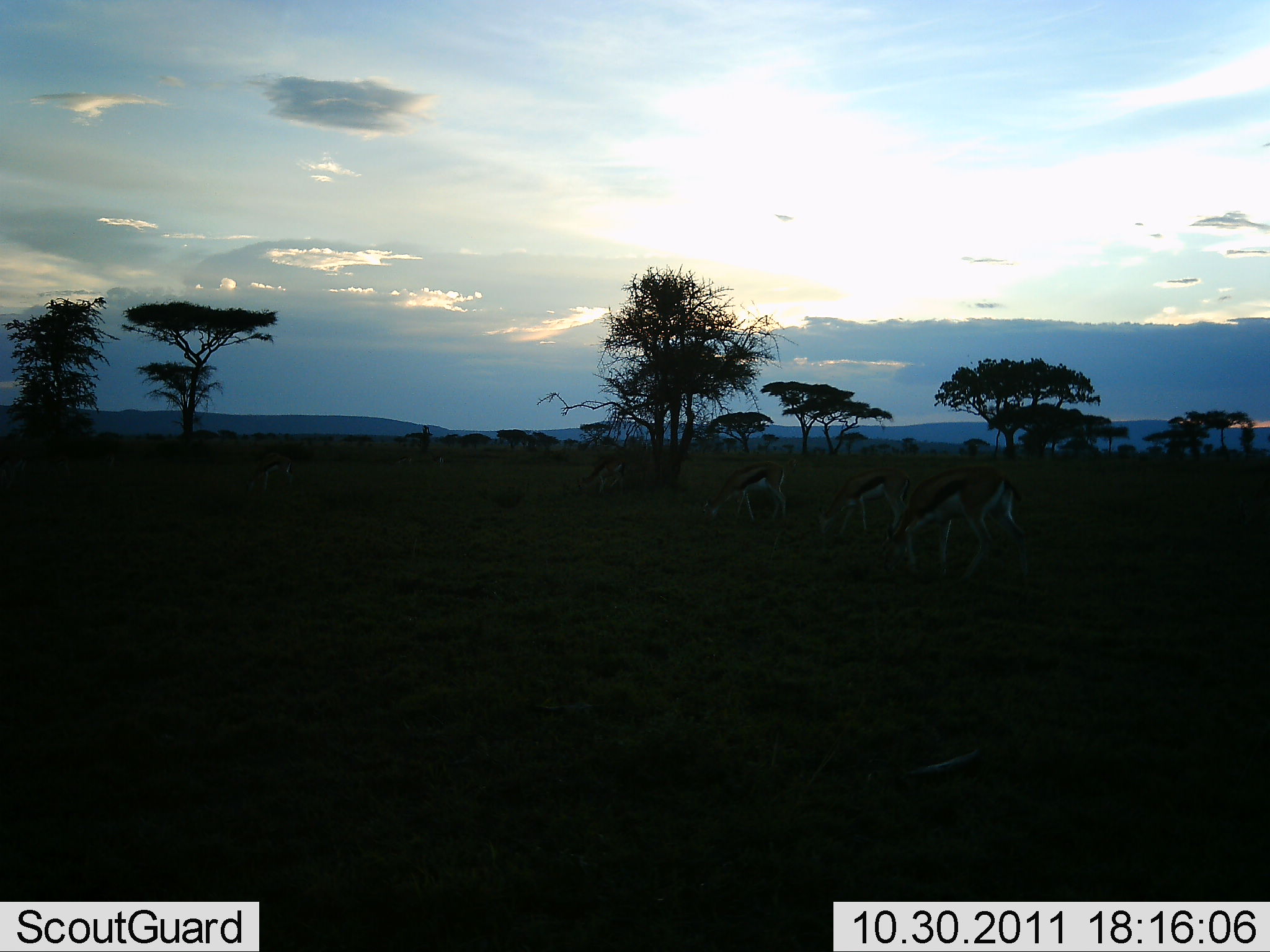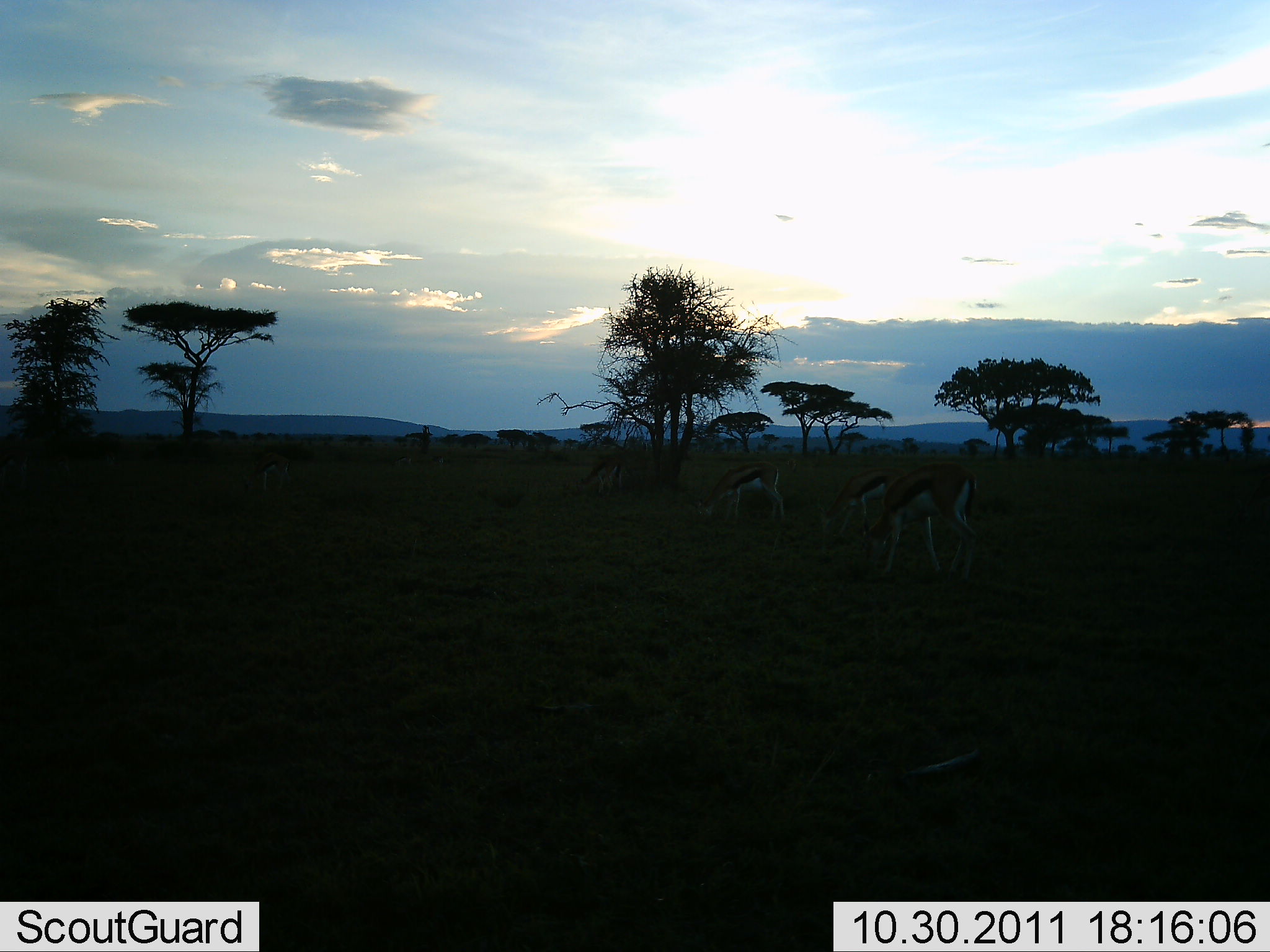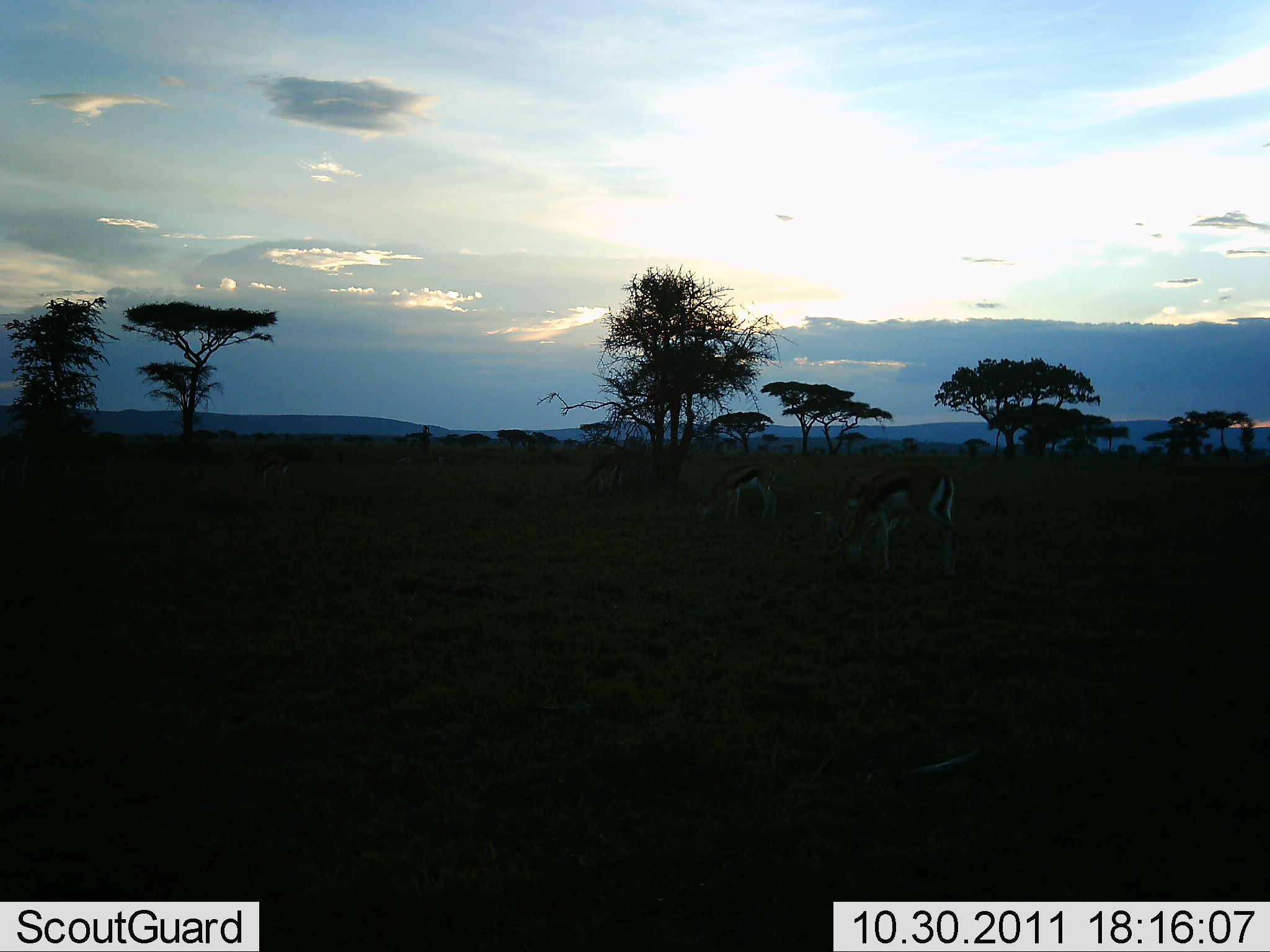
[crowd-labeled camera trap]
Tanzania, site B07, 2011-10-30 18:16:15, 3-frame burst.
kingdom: Animalia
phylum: Chordata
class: Mammalia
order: Artiodactyla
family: Bovidae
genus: Eudorcas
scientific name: Eudorcas thomsonii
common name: thomson's gazelle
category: gazellethomsons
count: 4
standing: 33%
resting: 7%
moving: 47%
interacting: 0%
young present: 0%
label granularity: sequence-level